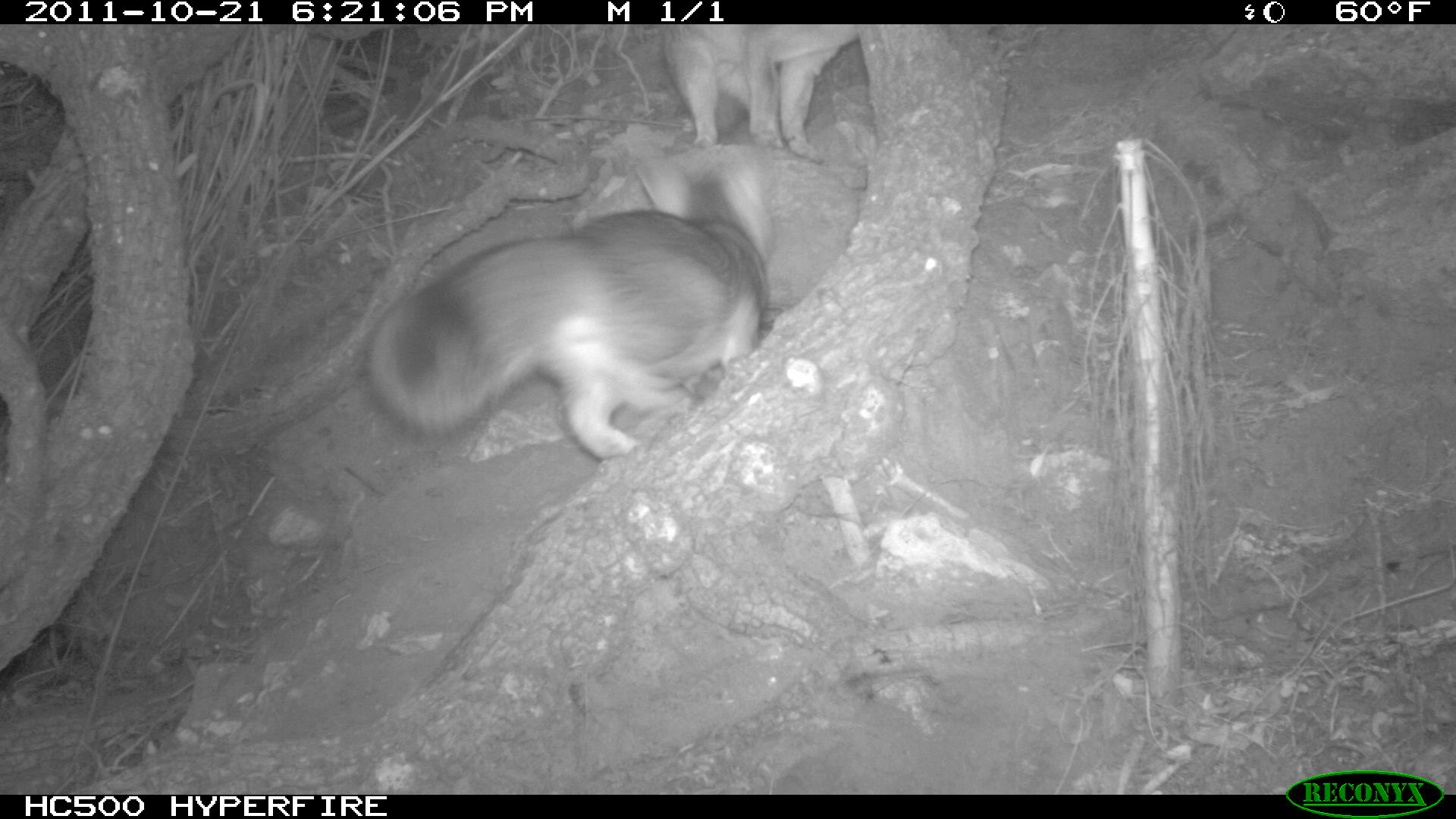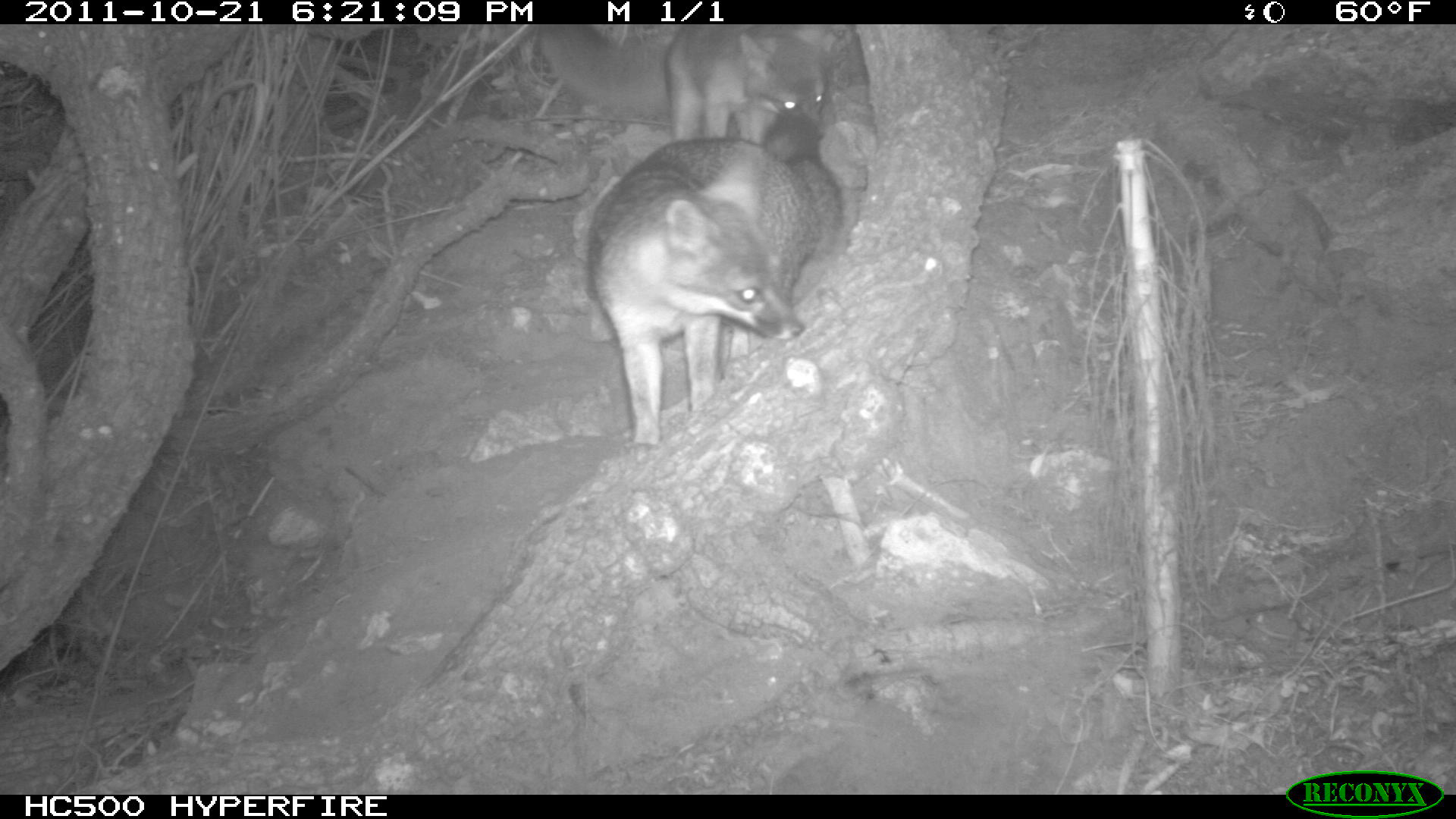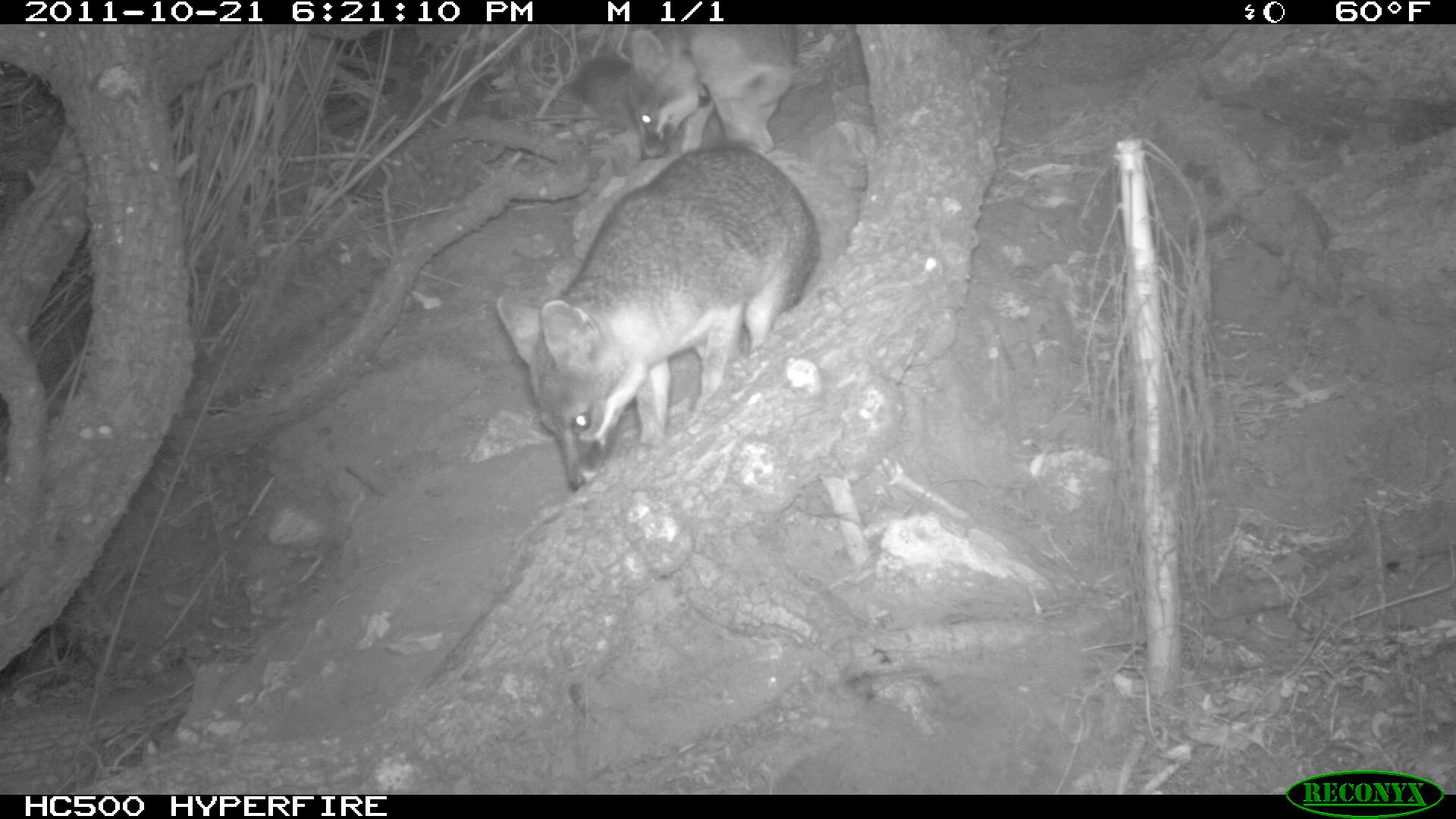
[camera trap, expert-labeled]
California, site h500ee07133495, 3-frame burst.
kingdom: Animalia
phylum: Chordata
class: Mammalia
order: Carnivora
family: Canidae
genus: Urocyon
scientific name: Urocyon littoralis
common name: island fox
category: fox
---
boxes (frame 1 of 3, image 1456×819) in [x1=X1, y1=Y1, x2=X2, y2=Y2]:
fox: [x1=366, y1=143, x2=772, y2=461]; [x1=659, y1=25, x2=867, y2=161]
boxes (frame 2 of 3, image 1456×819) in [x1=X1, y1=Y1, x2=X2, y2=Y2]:
fox: [x1=587, y1=115, x2=843, y2=458]; [x1=671, y1=29, x2=879, y2=190]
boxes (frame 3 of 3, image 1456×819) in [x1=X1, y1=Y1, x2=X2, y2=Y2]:
fox: [x1=494, y1=140, x2=820, y2=491]; [x1=626, y1=24, x2=795, y2=155]